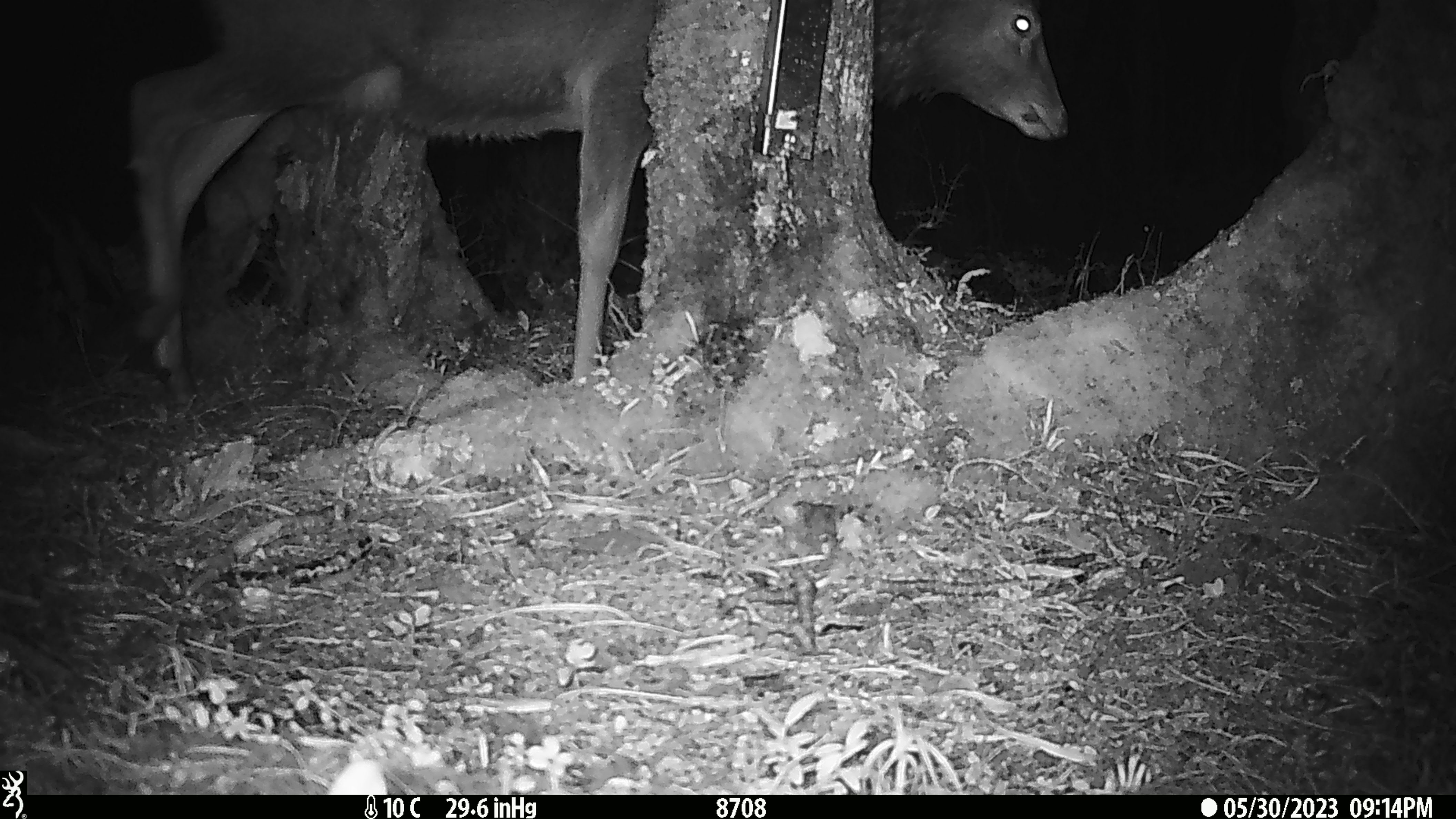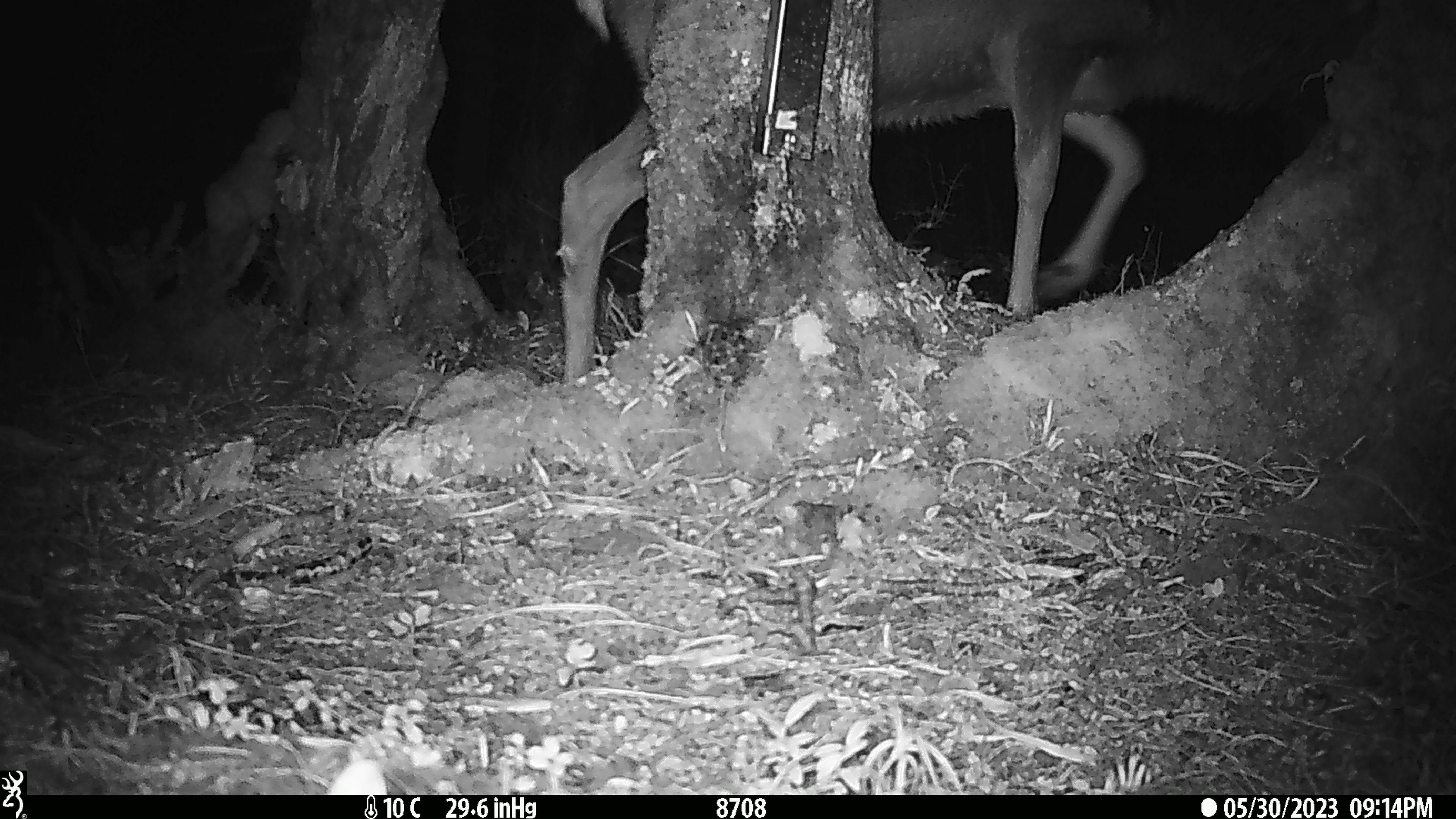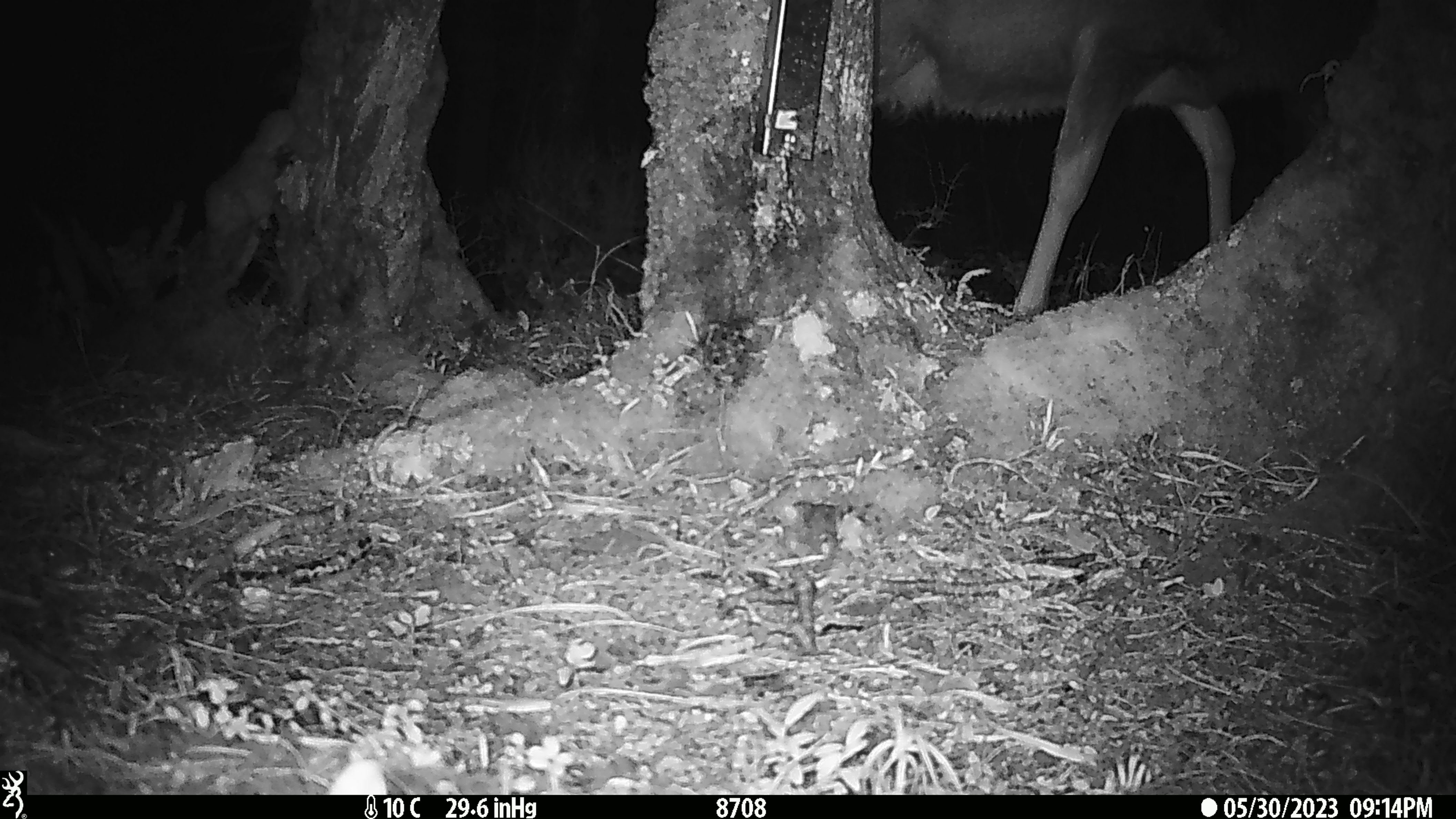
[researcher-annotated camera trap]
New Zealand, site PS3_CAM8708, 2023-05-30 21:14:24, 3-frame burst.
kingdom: Animalia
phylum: Chordata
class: Mammalia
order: Artiodactyla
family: Cervidae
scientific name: Cervidae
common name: deer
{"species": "deer (Cervidae)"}